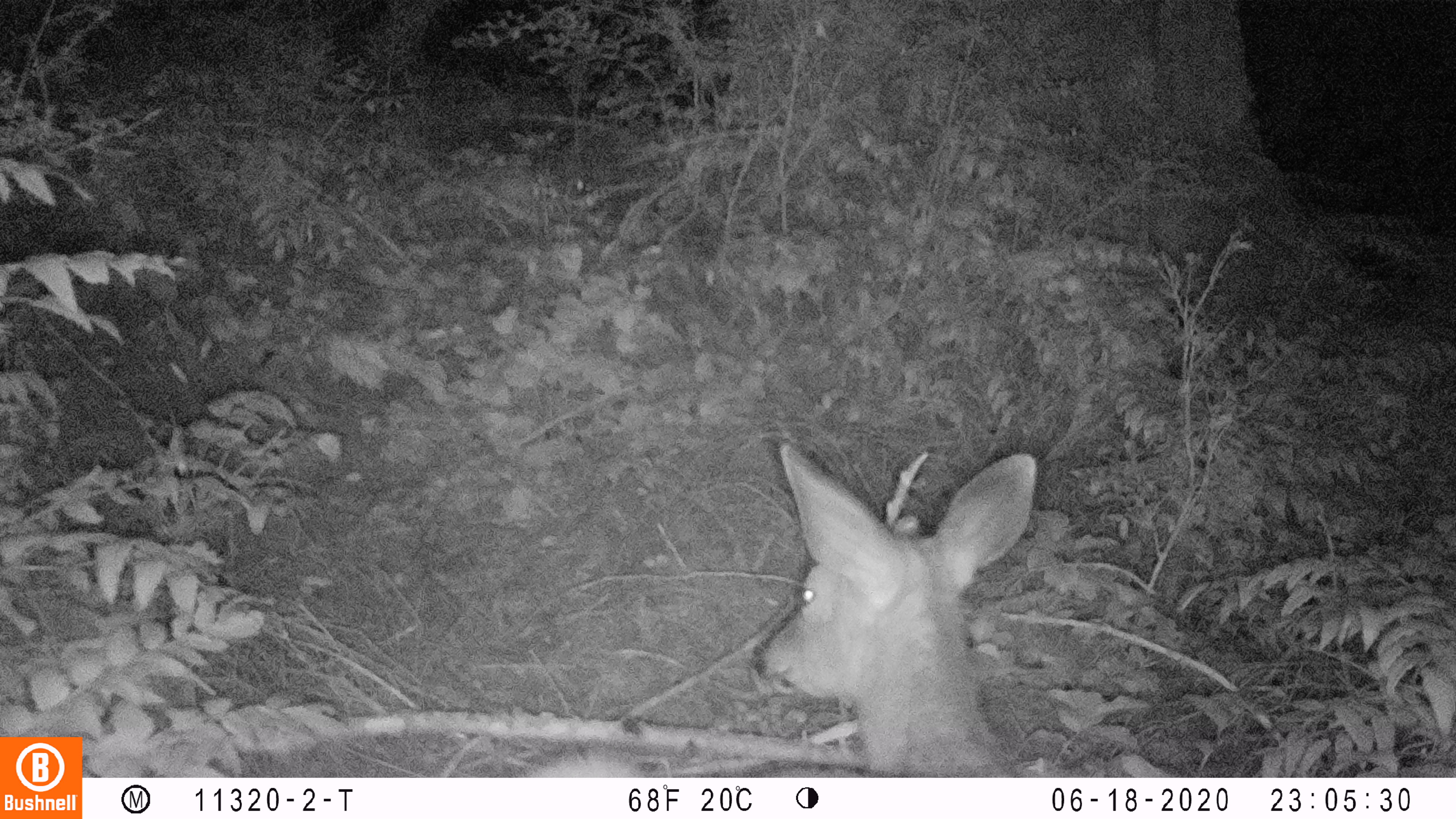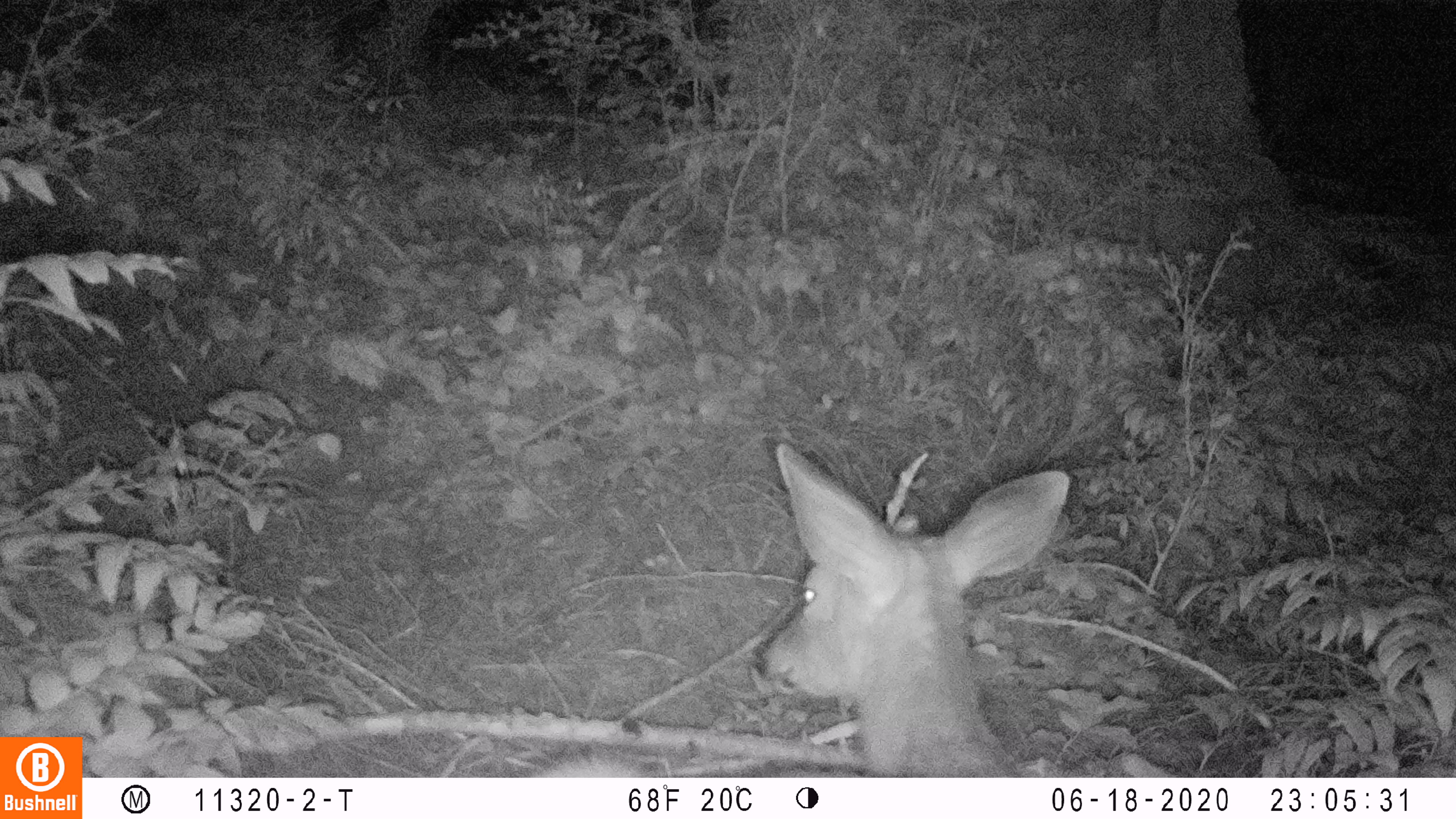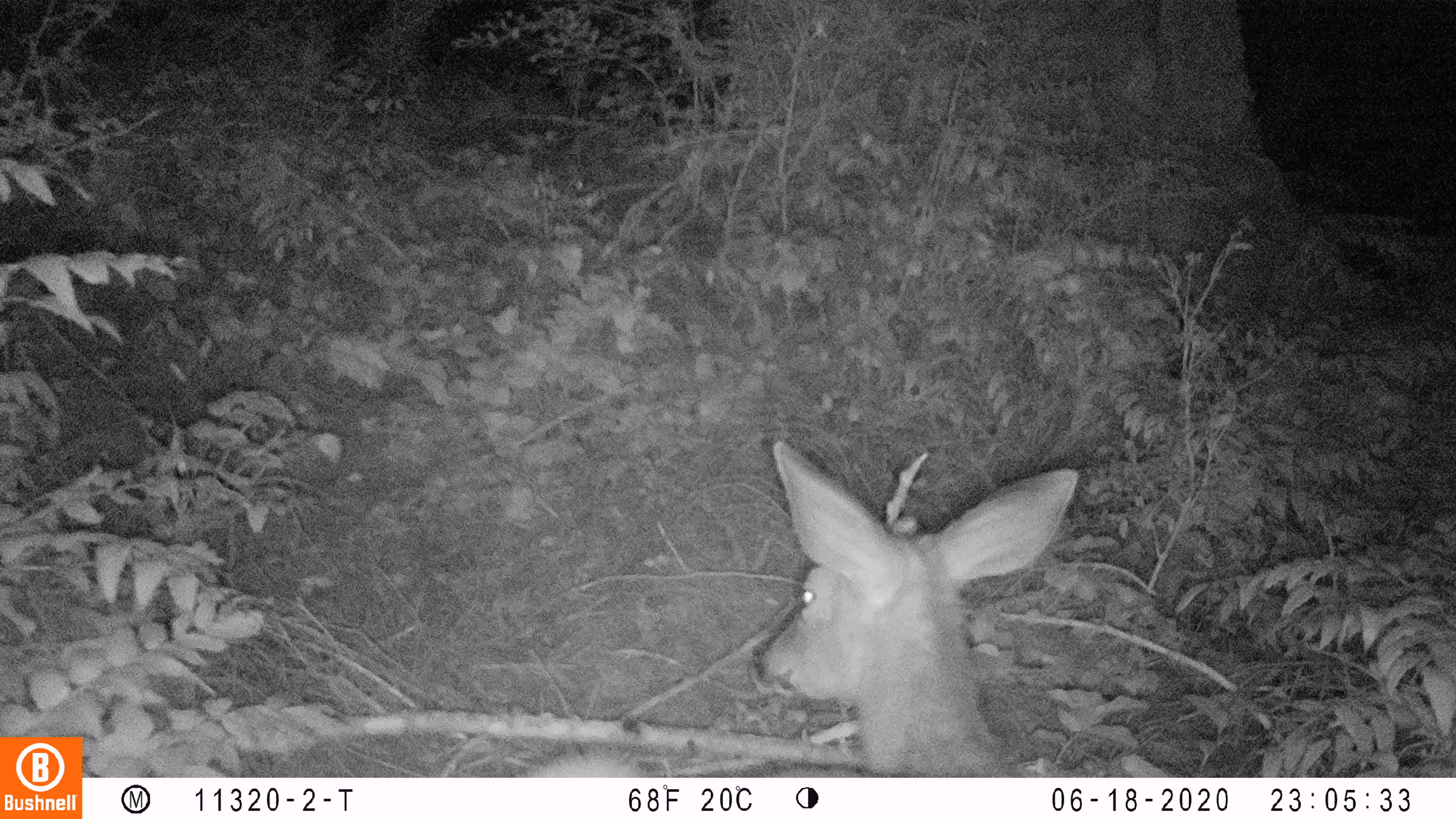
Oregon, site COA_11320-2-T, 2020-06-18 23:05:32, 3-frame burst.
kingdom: Animalia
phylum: Chordata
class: Mammalia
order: Artiodactyla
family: Cervidae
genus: Odocoileus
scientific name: Odocoileus hemionus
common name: black-tailed deer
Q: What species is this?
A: Black-tailed deer (Odocoileus hemionus).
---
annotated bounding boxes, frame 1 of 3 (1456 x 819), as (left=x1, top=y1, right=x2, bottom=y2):
black-tailed deer: (left=537, top=433, right=1047, bottom=772)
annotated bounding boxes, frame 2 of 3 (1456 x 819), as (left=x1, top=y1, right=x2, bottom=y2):
black-tailed deer: (left=533, top=433, right=1077, bottom=774)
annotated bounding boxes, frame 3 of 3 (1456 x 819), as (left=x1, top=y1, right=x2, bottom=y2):
black-tailed deer: (left=518, top=429, right=1083, bottom=772)